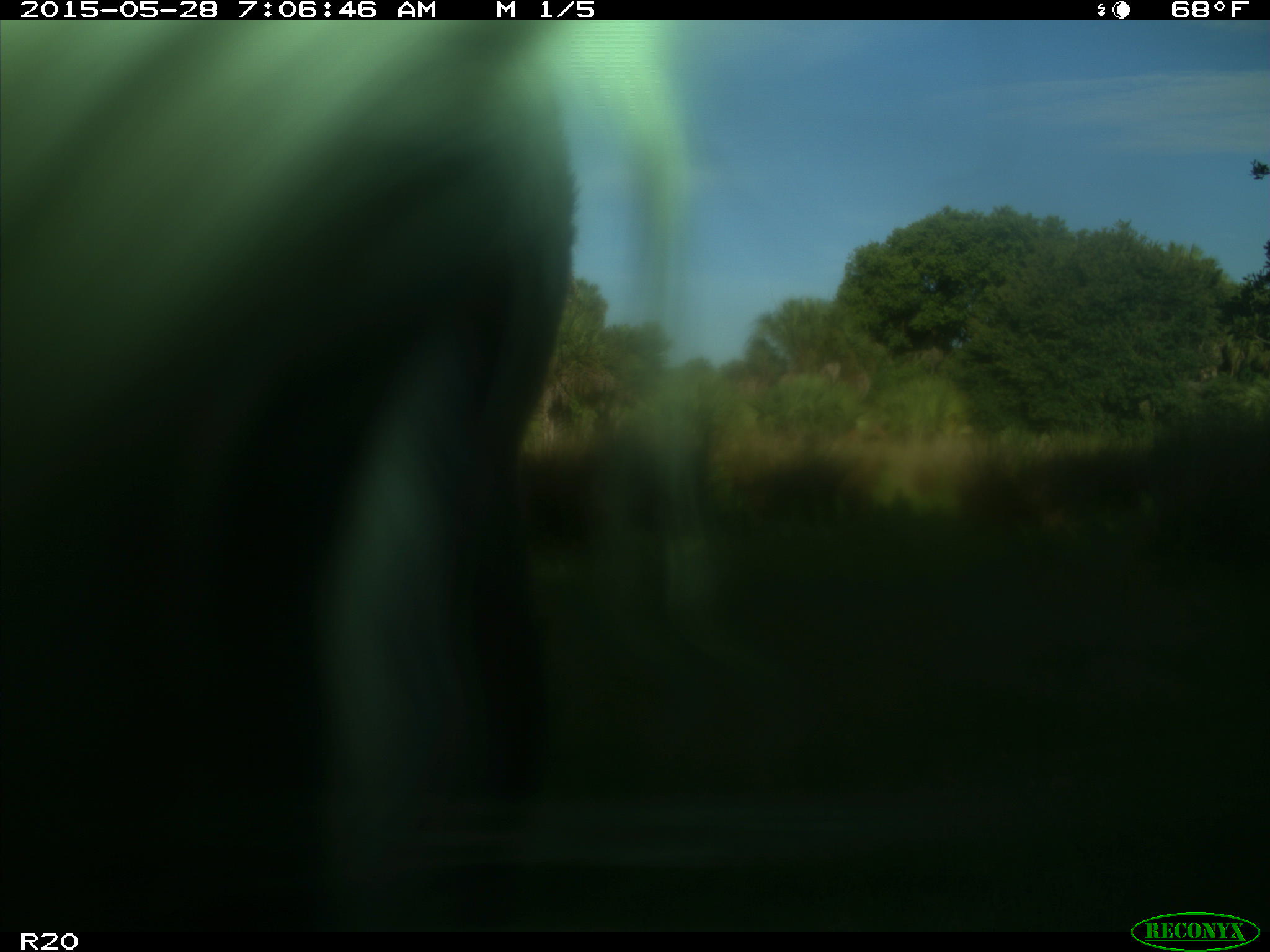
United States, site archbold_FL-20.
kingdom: Animalia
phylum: Chordata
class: Mammalia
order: Artiodactyla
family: Bovidae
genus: Bos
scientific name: Bos taurus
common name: domestic cow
Bos taurus (domestic cow).